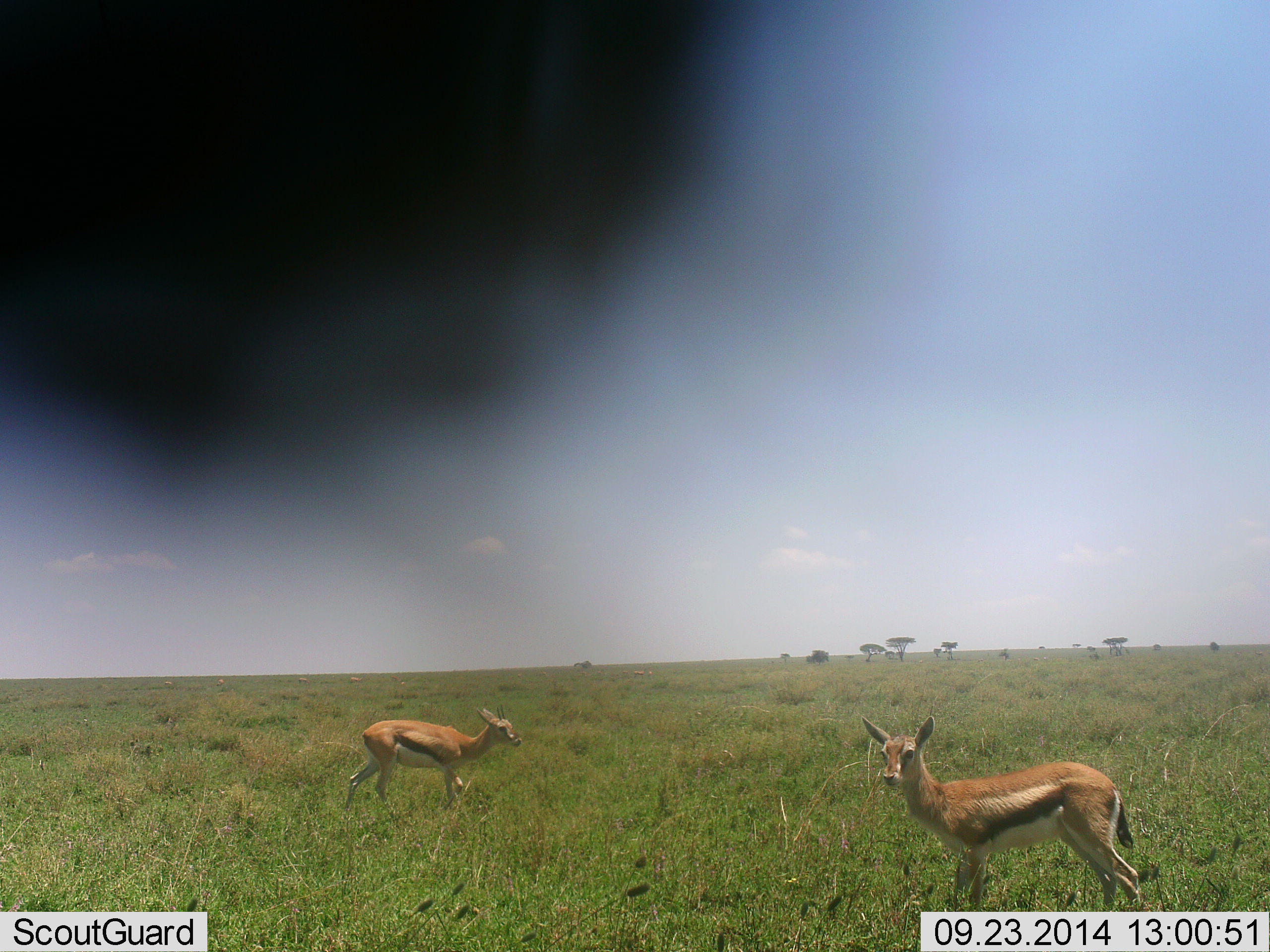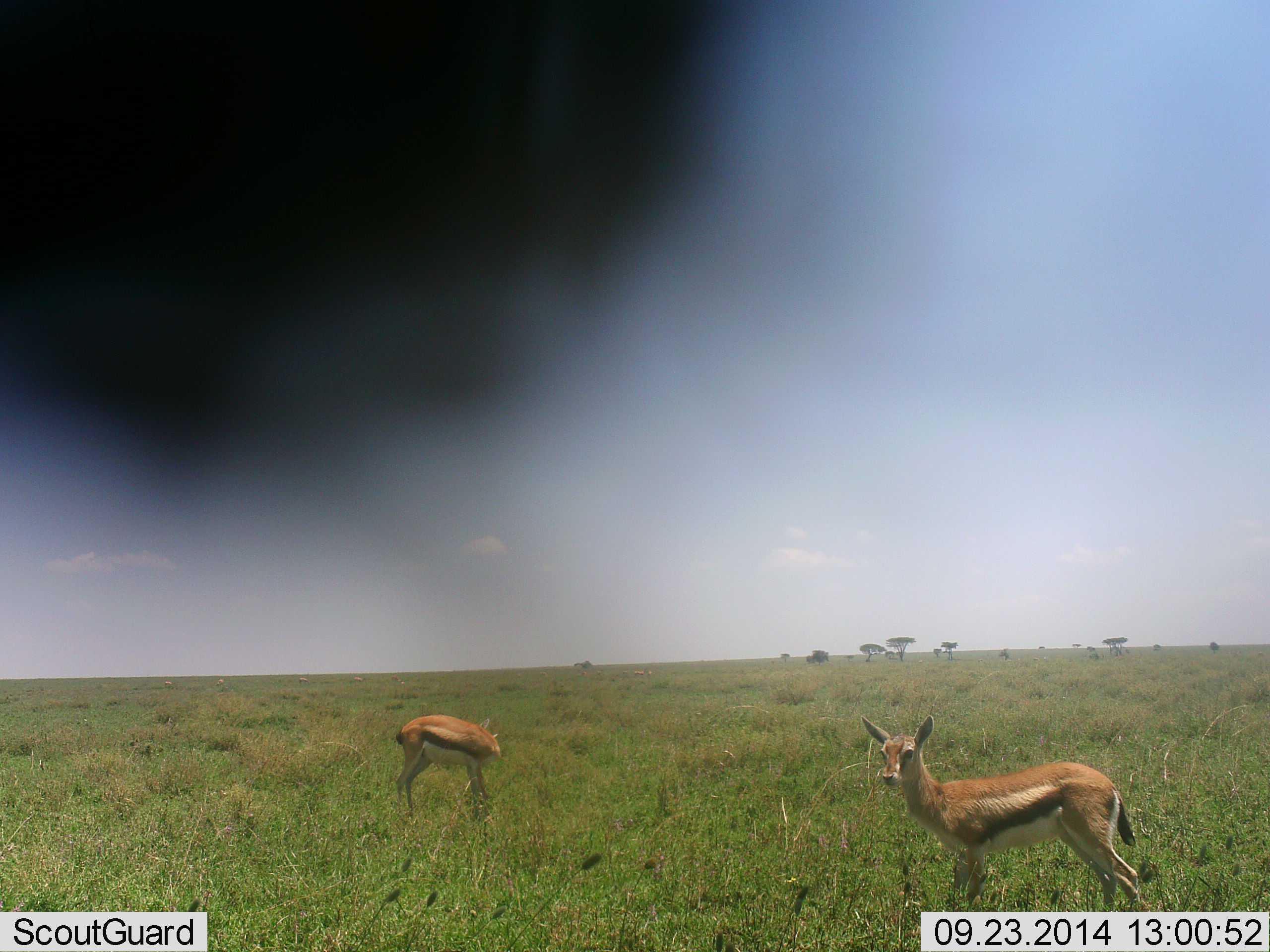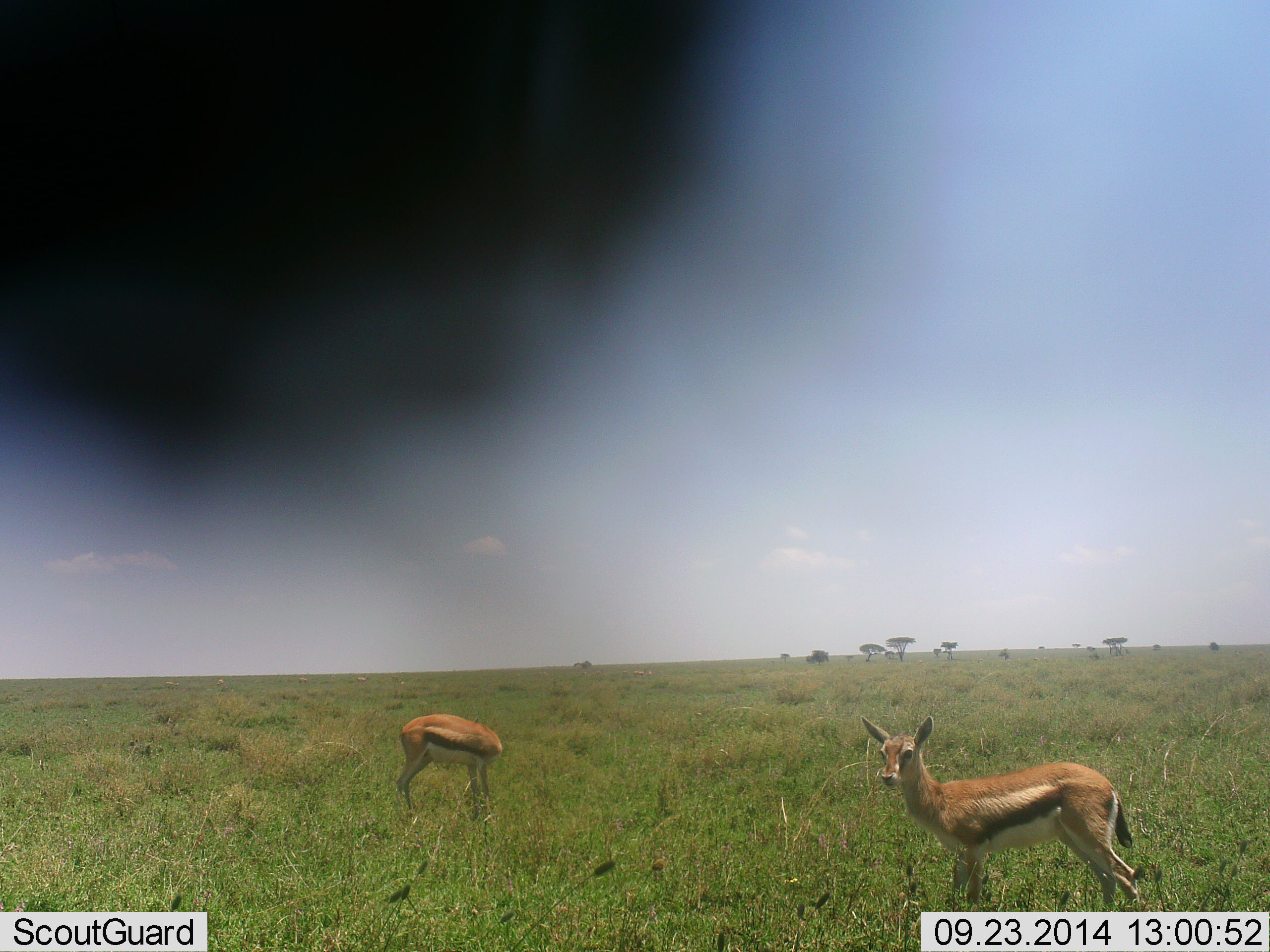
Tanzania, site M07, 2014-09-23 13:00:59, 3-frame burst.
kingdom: Animalia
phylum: Chordata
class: Mammalia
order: Artiodactyla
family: Bovidae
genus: Eudorcas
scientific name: Eudorcas thomsonii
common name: thomson's gazelle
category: gazellethomsons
Gazellethomsons (thomson's gazelle) (Eudorcas thomsonii), count 2. Behavior (volunteer vote fractions): standing 100%, resting 0%, moving 0%, interacting 0%. Young present (vote fraction): 18%. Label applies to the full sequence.